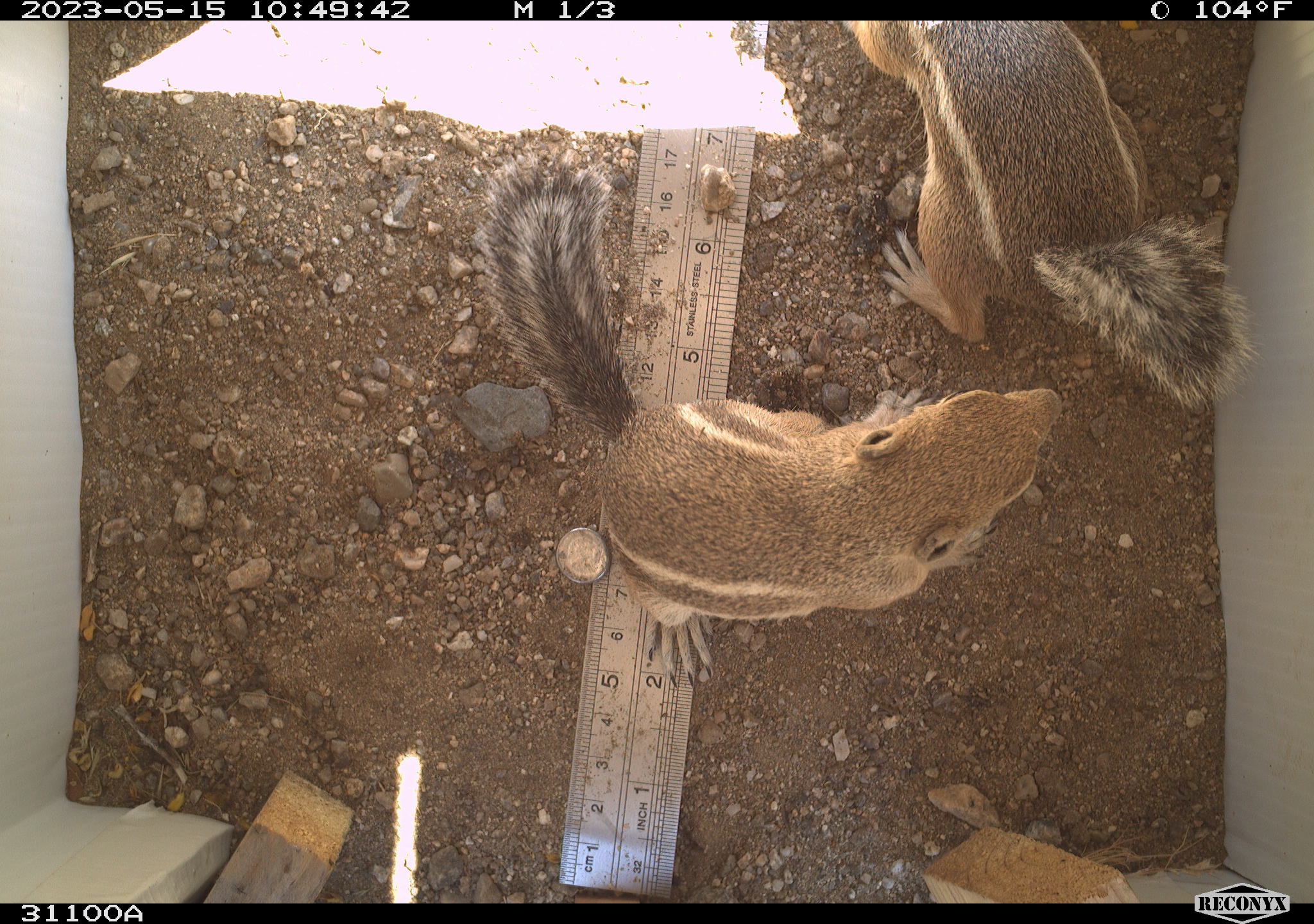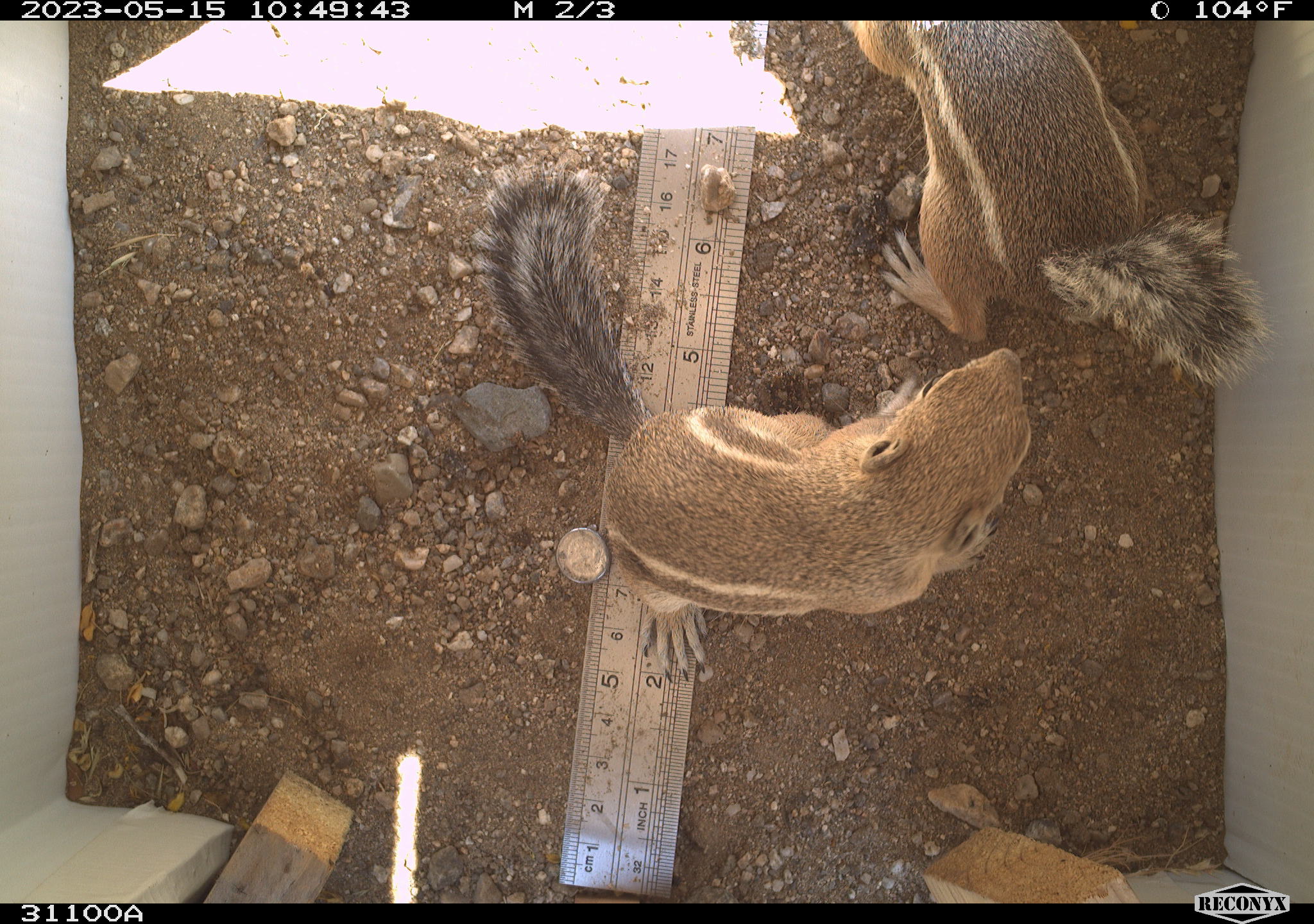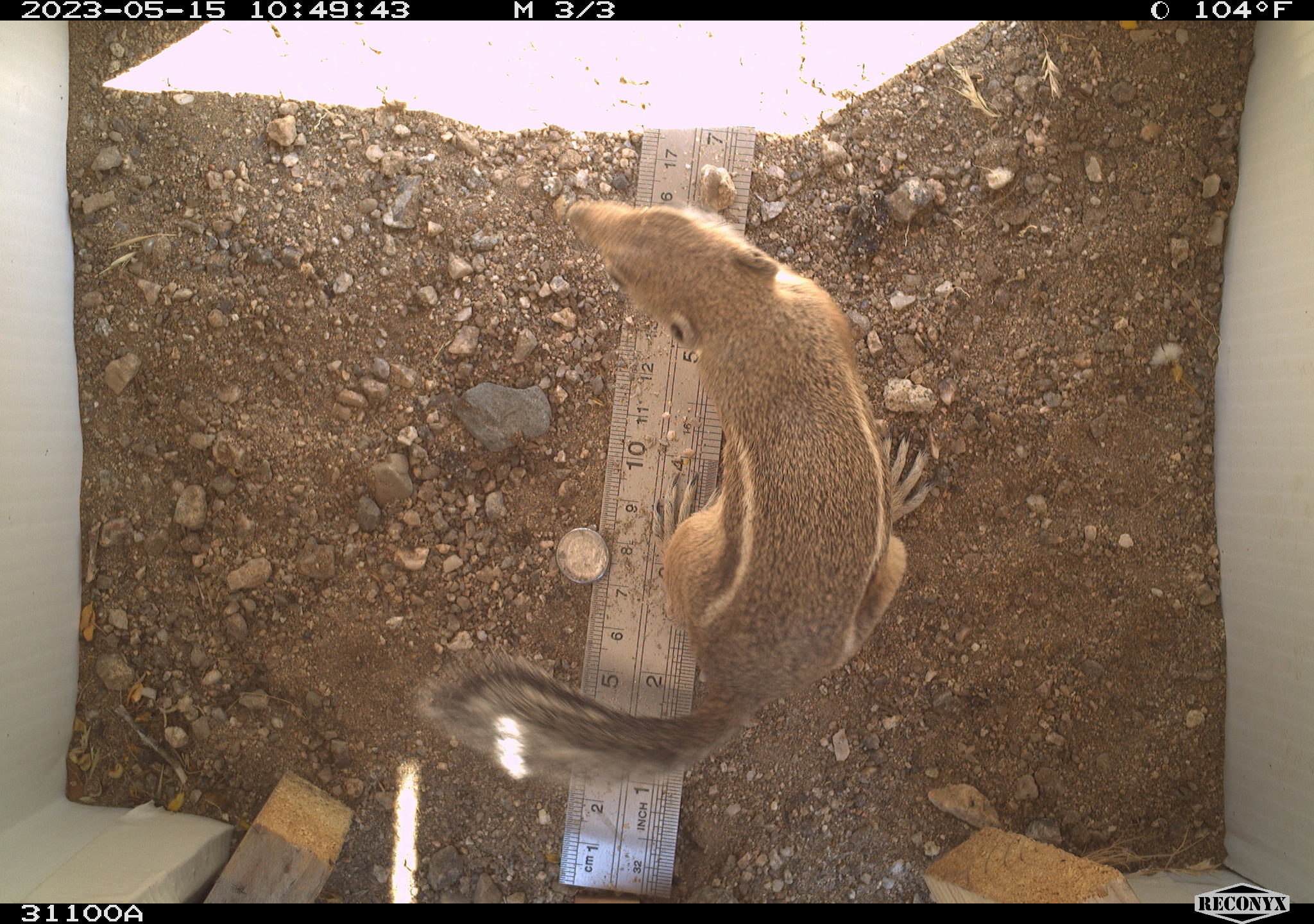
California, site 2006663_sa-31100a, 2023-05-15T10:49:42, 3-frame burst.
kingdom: Animalia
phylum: Chordata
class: Mammalia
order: Rodentia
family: Sciuridae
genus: Ammospermophilus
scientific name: Ammospermophilus leucurus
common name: white-tailed antelope squirrel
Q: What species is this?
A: White-tailed antelope squirrel (Ammospermophilus leucurus).